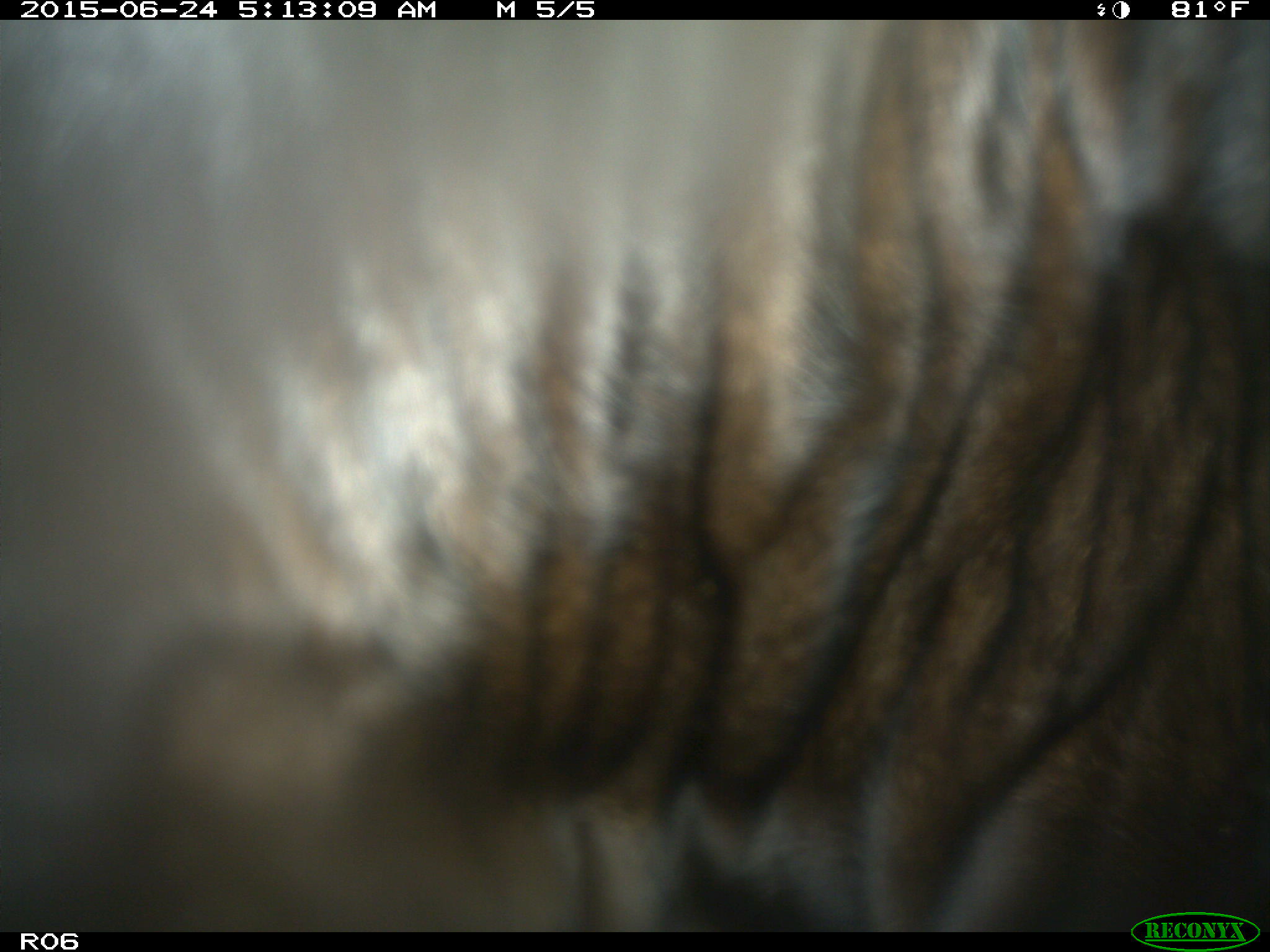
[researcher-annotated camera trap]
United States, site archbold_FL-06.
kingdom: Animalia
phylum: Chordata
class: Mammalia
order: Artiodactyla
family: Bovidae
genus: Bos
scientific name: Bos taurus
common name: domestic cow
Bos taurus (domestic cow).